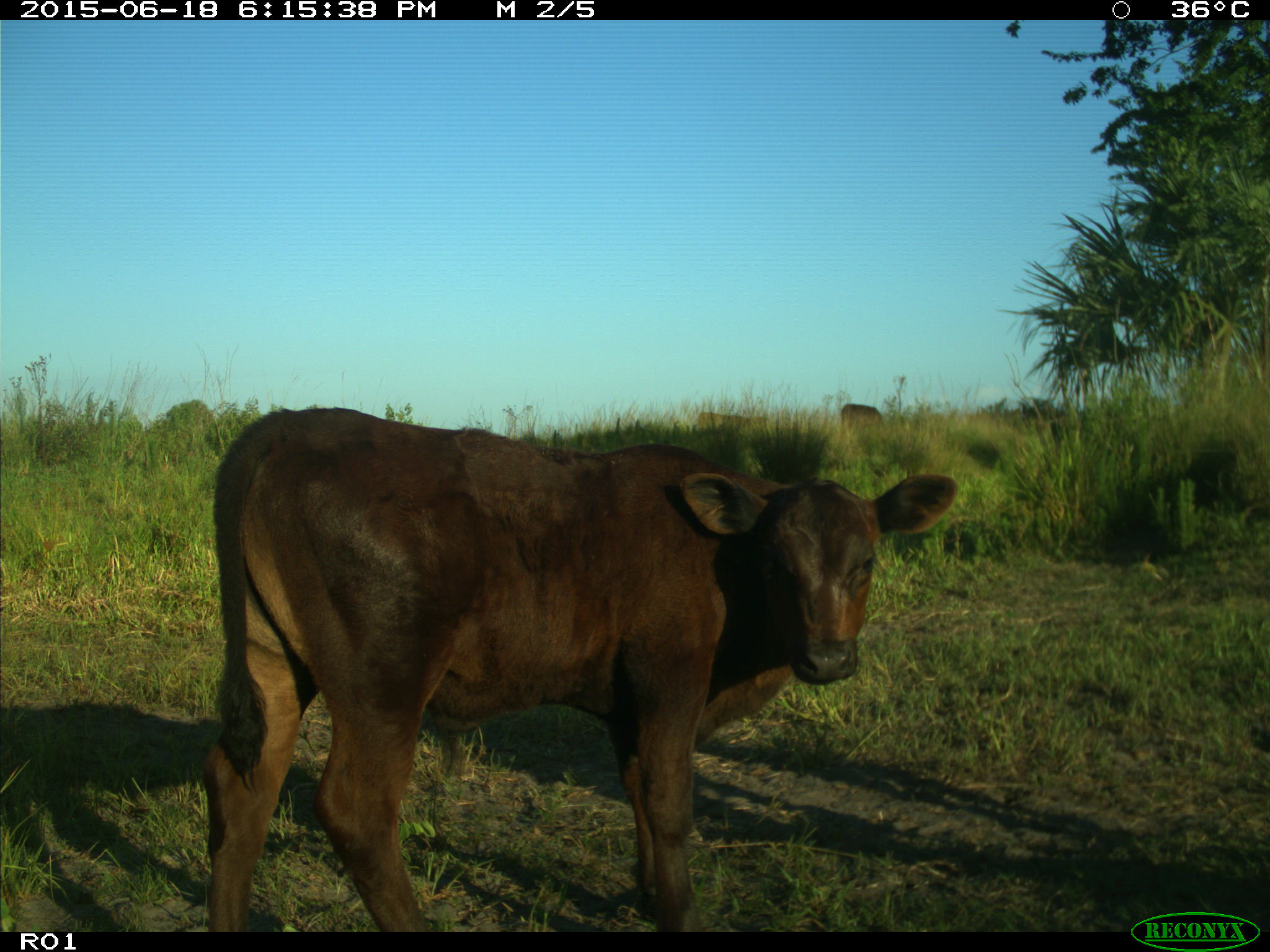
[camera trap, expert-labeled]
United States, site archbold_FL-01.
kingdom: Animalia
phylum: Chordata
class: Mammalia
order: Artiodactyla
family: Bovidae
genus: Bos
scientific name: Bos taurus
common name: domestic cow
Bos taurus (domestic cow).